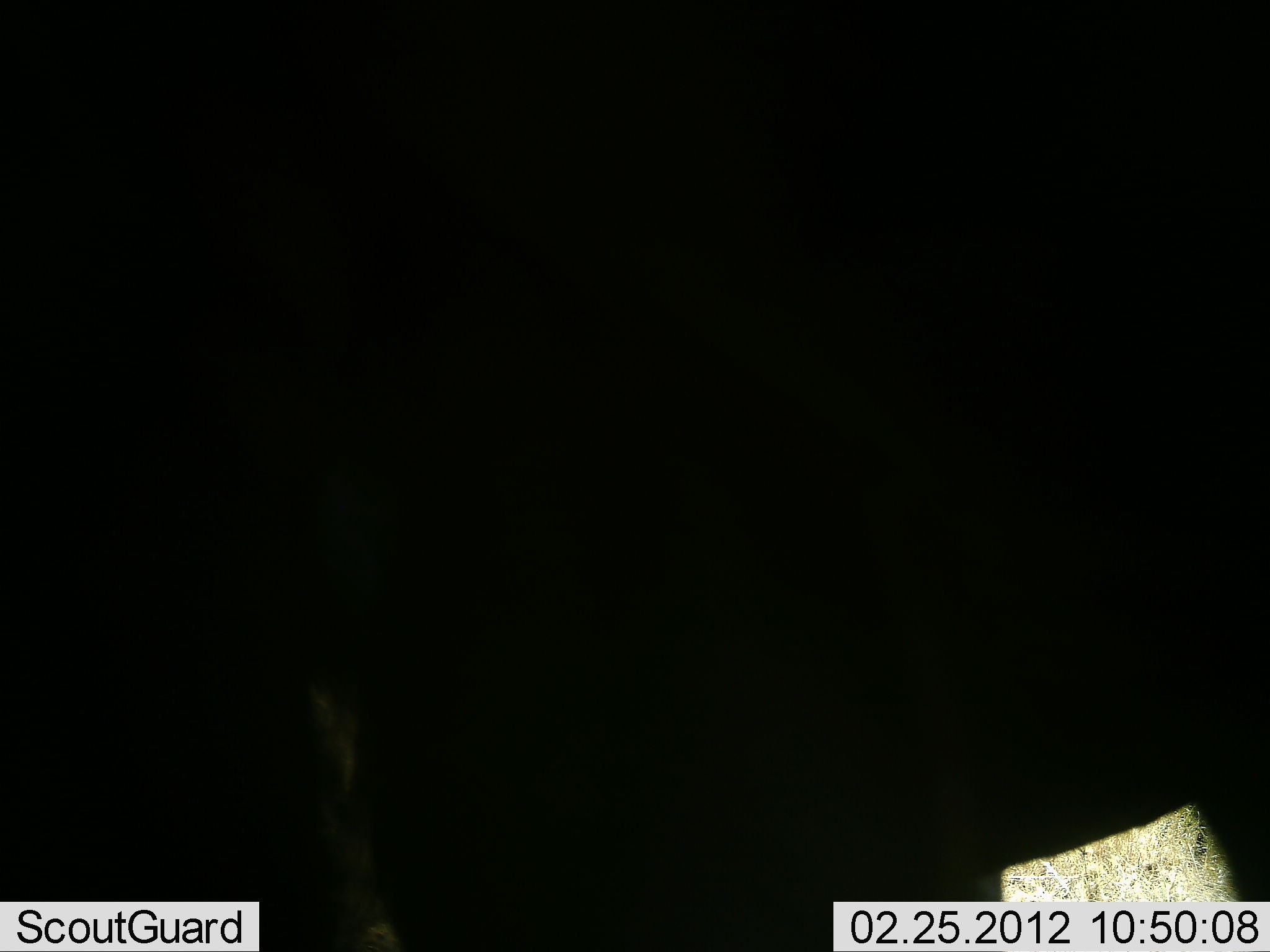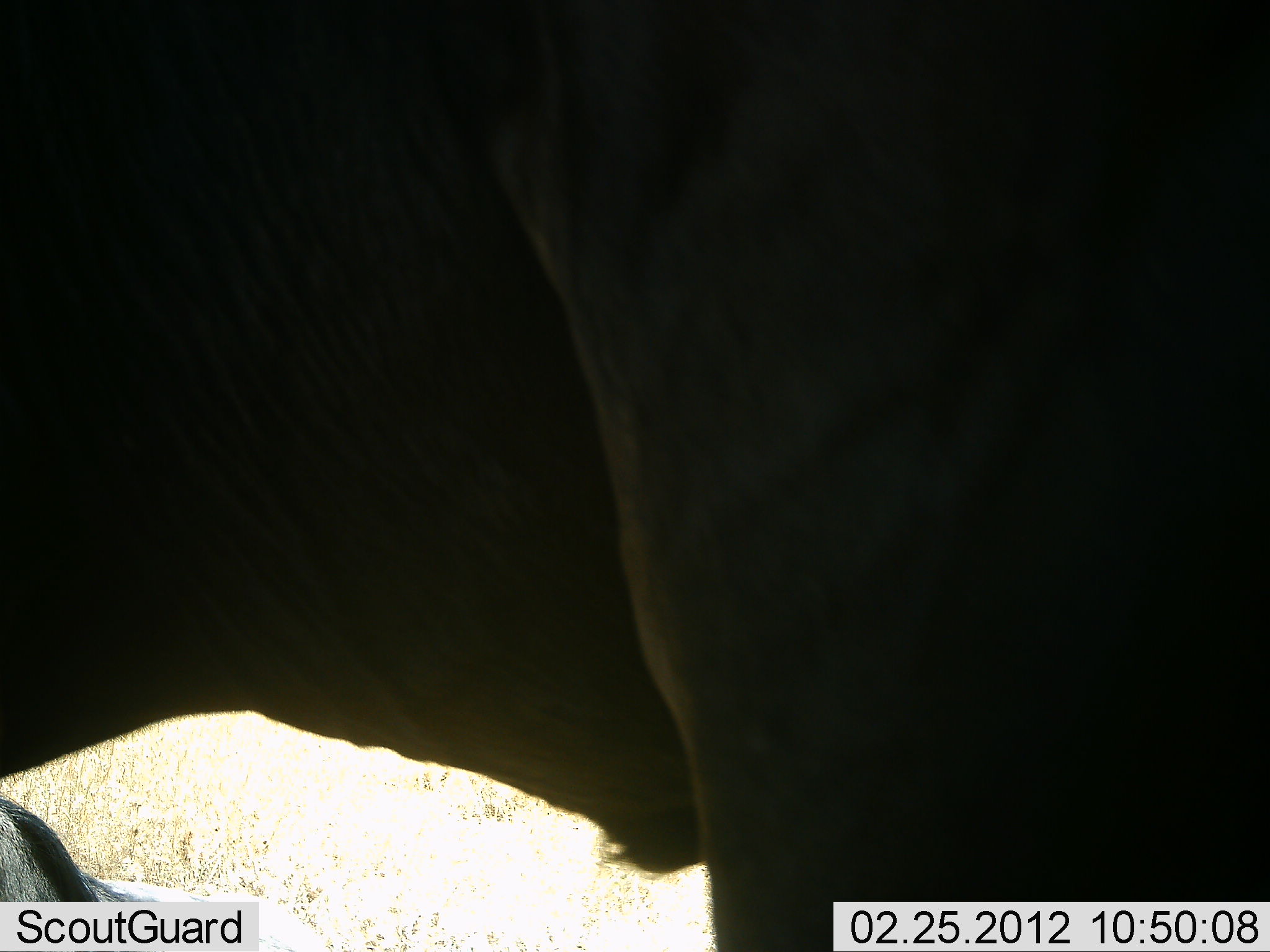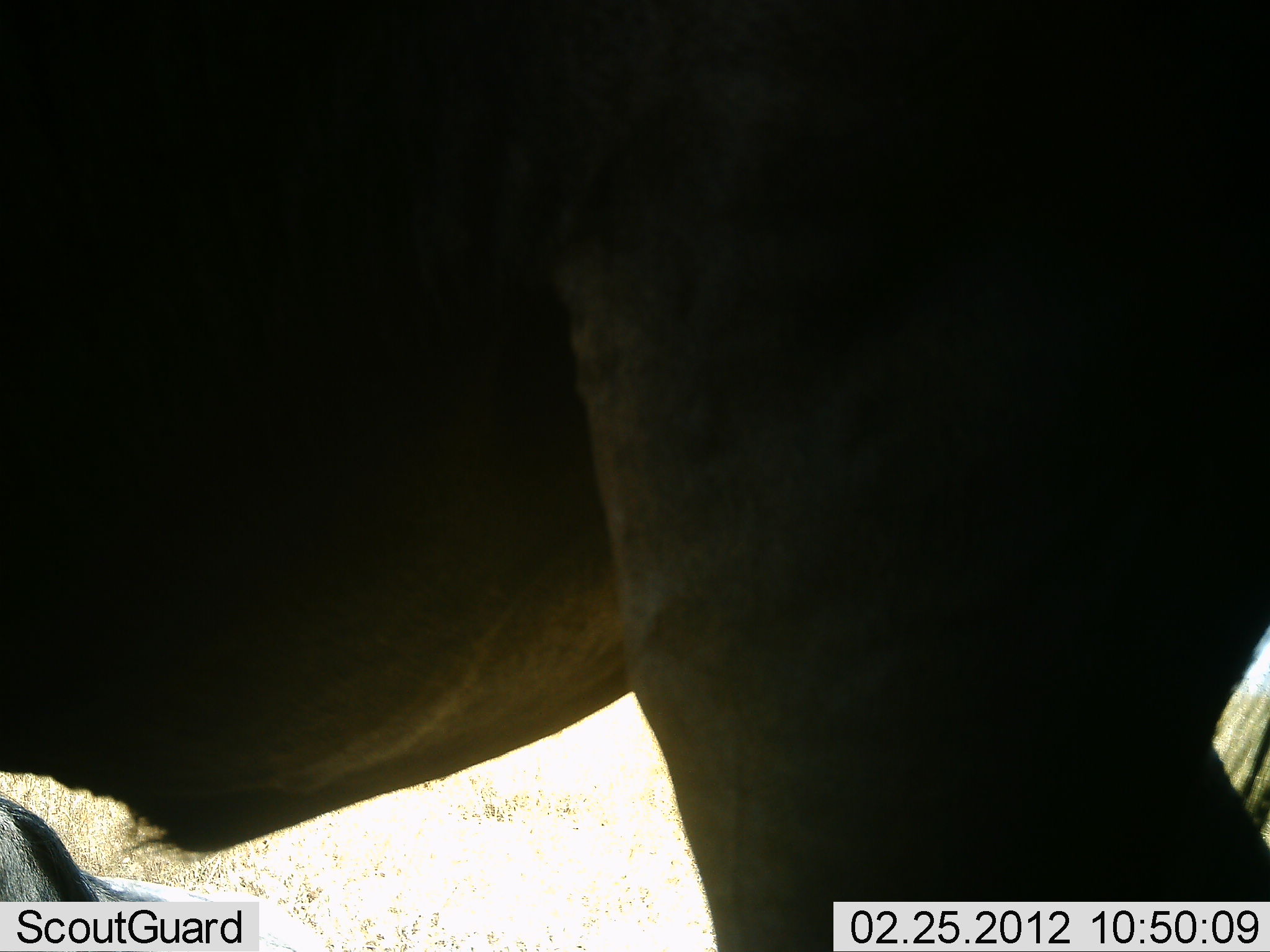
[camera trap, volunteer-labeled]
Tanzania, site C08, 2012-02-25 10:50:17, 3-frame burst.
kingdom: Animalia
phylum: Chordata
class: Mammalia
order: Artiodactyla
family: Bovidae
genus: Connochaetes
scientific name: Connochaetes taurinus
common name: blue wildebeest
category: wildebeest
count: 2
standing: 85%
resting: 50%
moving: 15%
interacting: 0%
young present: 0%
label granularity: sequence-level